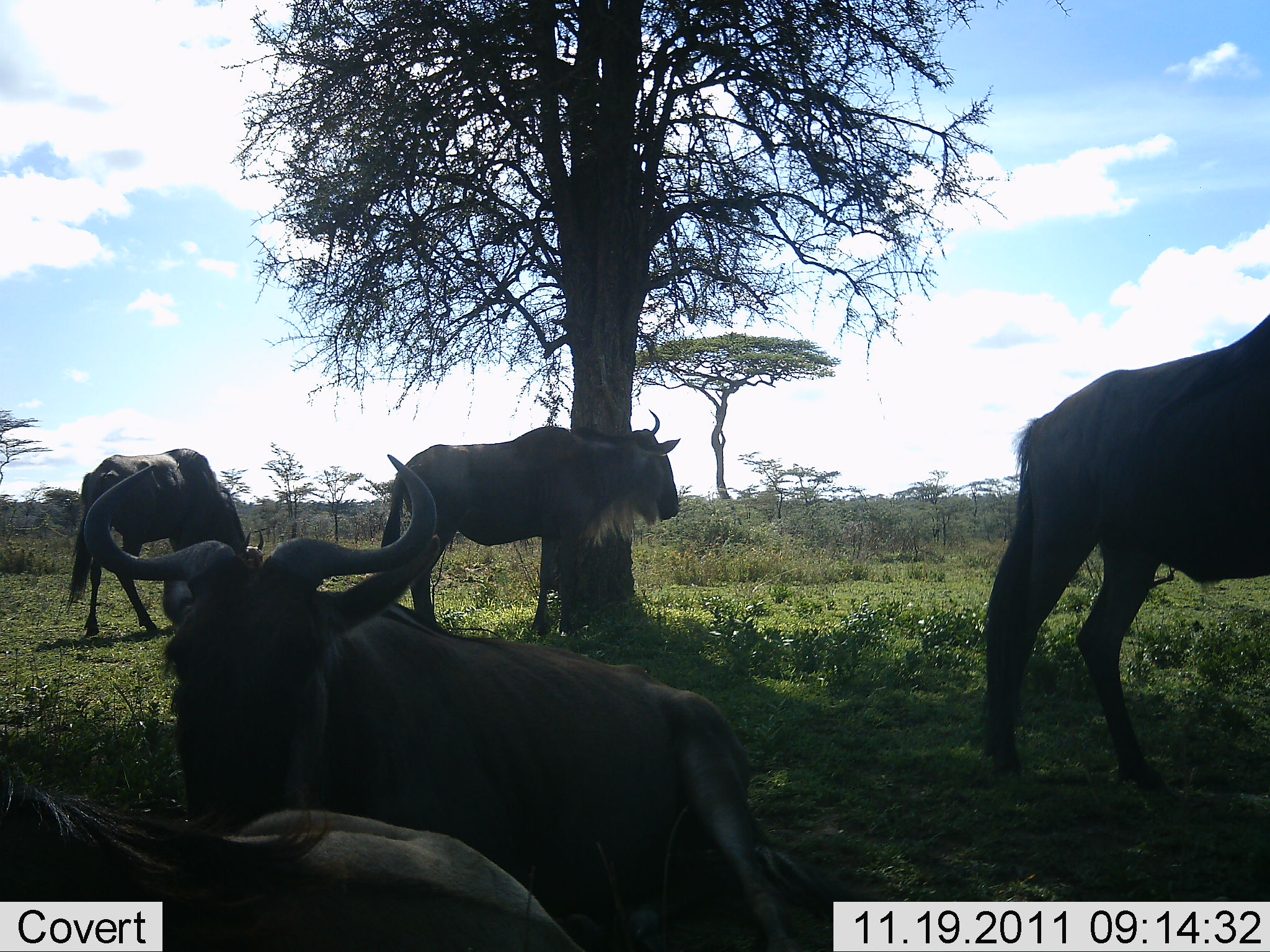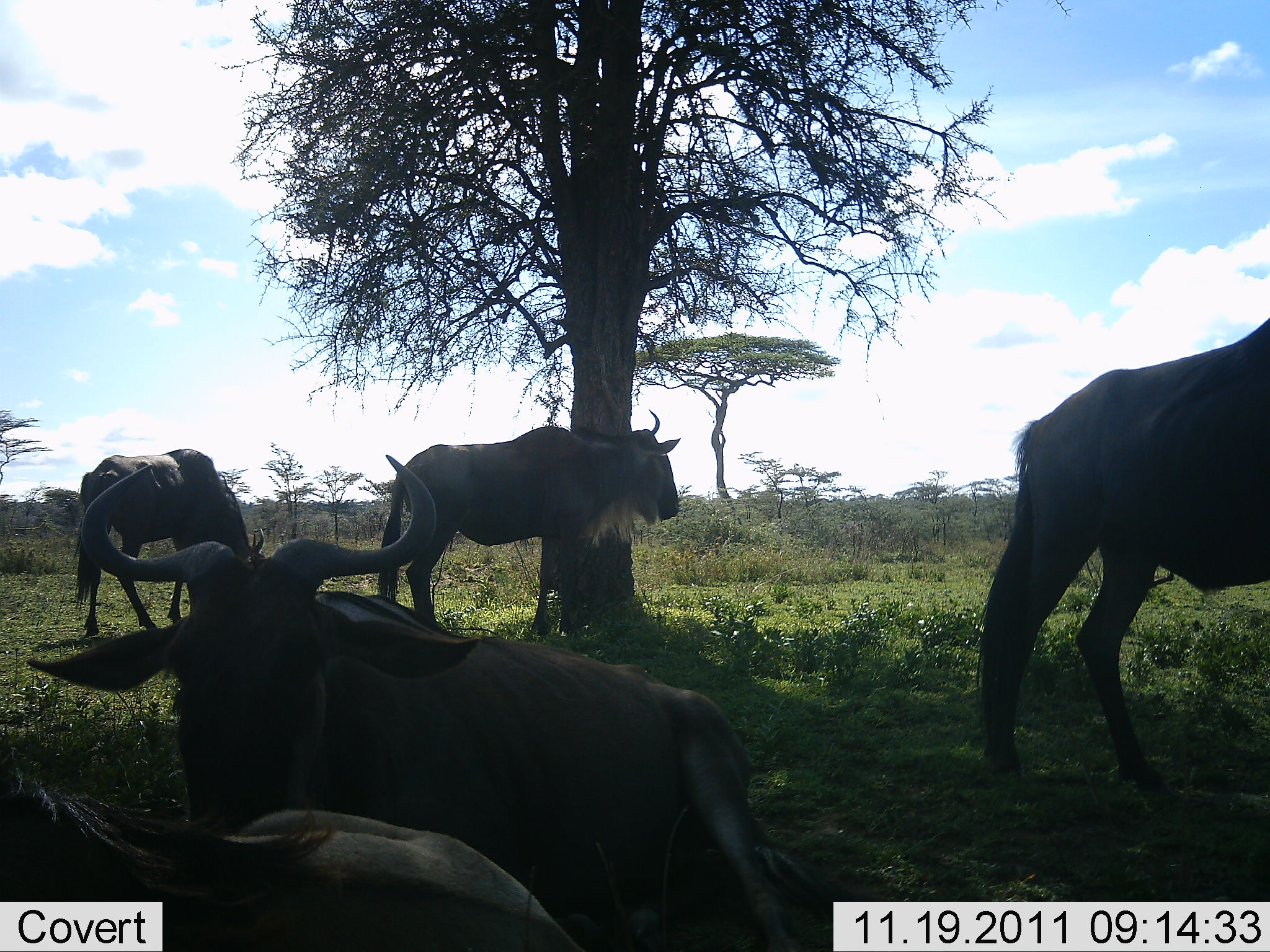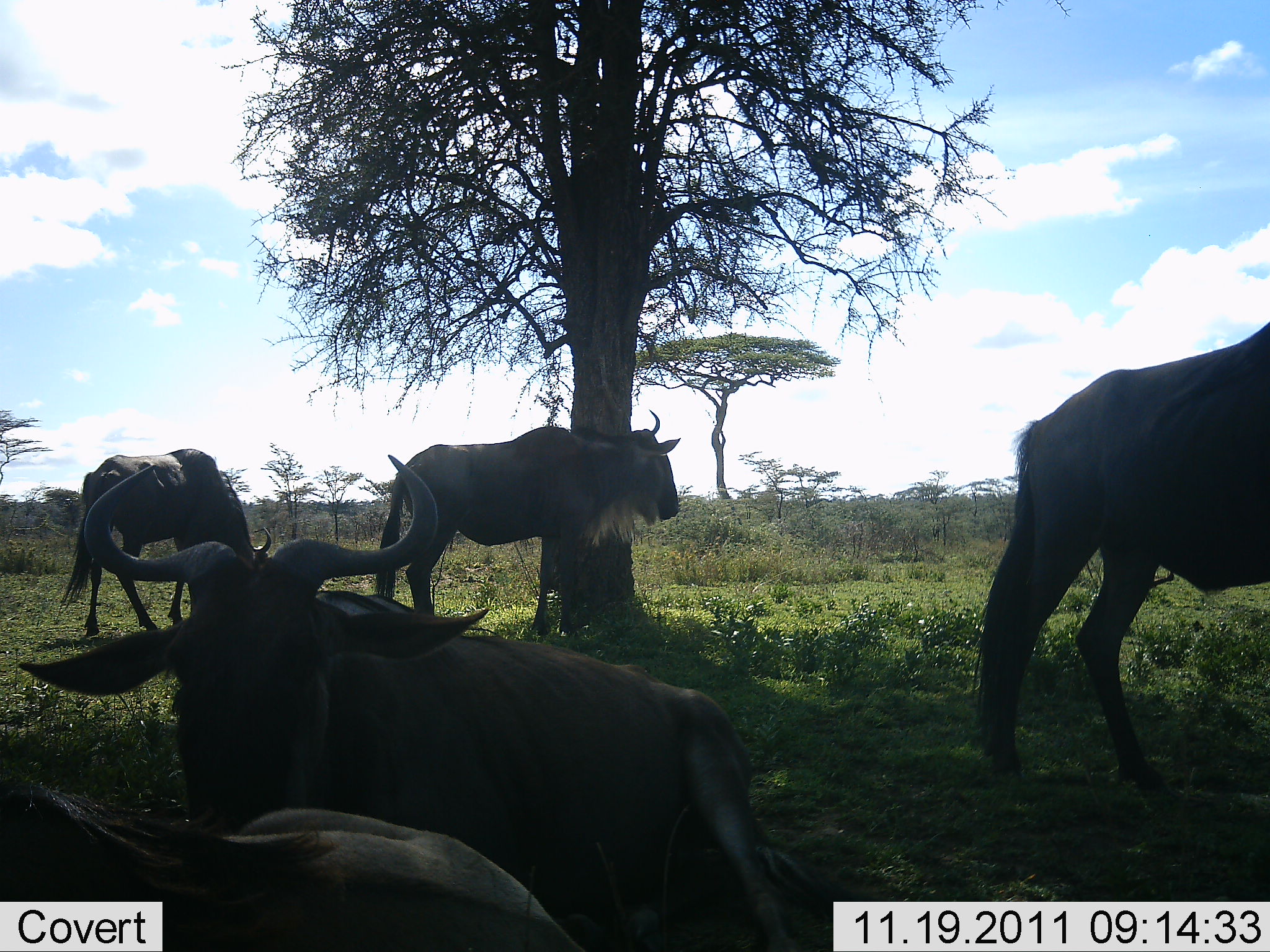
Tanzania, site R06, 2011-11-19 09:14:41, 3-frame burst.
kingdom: Animalia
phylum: Chordata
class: Mammalia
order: Artiodactyla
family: Bovidae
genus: Connochaetes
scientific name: Connochaetes taurinus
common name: blue wildebeest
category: wildebeest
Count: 5.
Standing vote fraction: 92%.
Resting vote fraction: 83%.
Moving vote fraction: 8%.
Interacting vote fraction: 0%.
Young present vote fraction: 0%.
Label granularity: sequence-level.